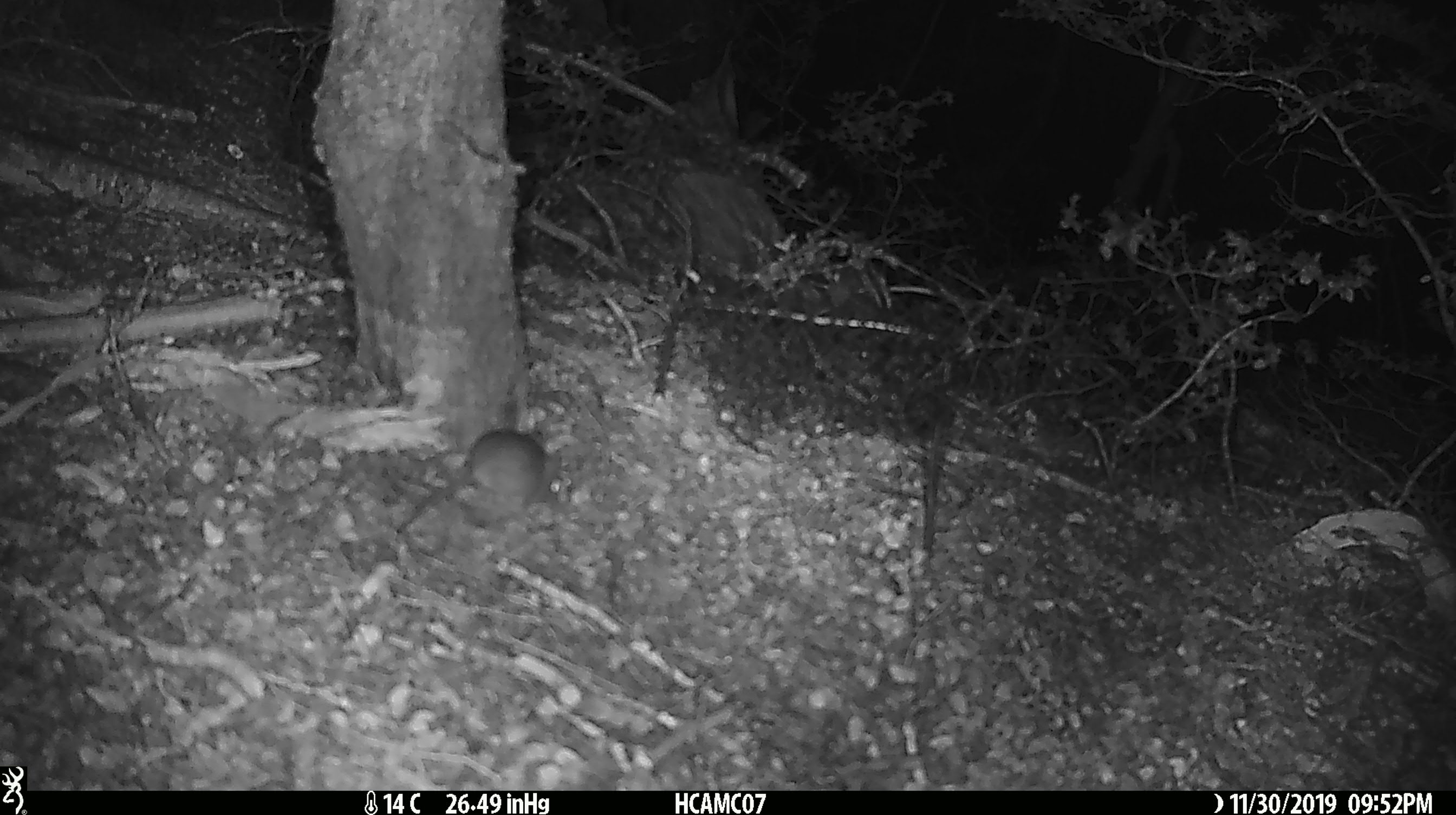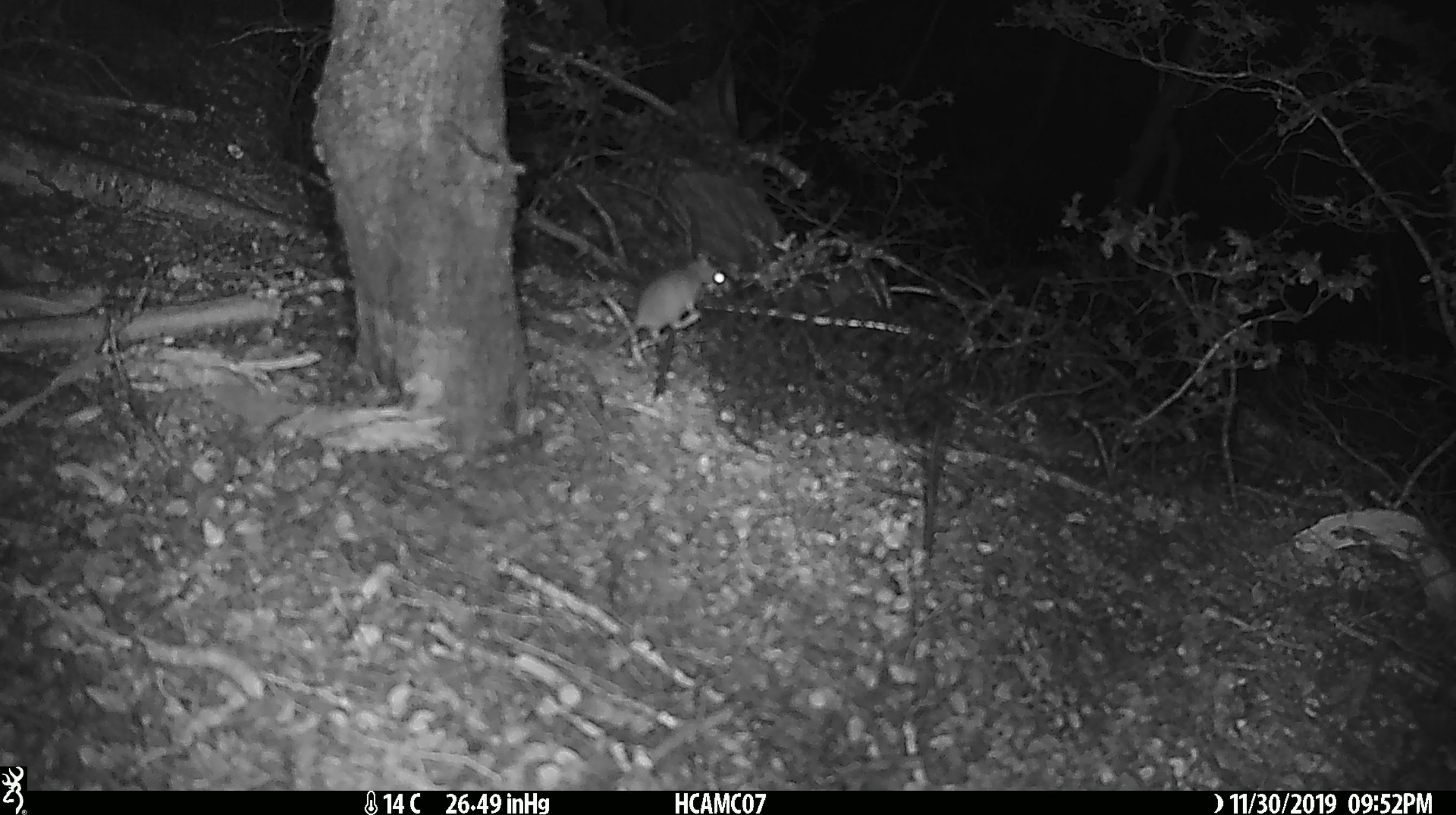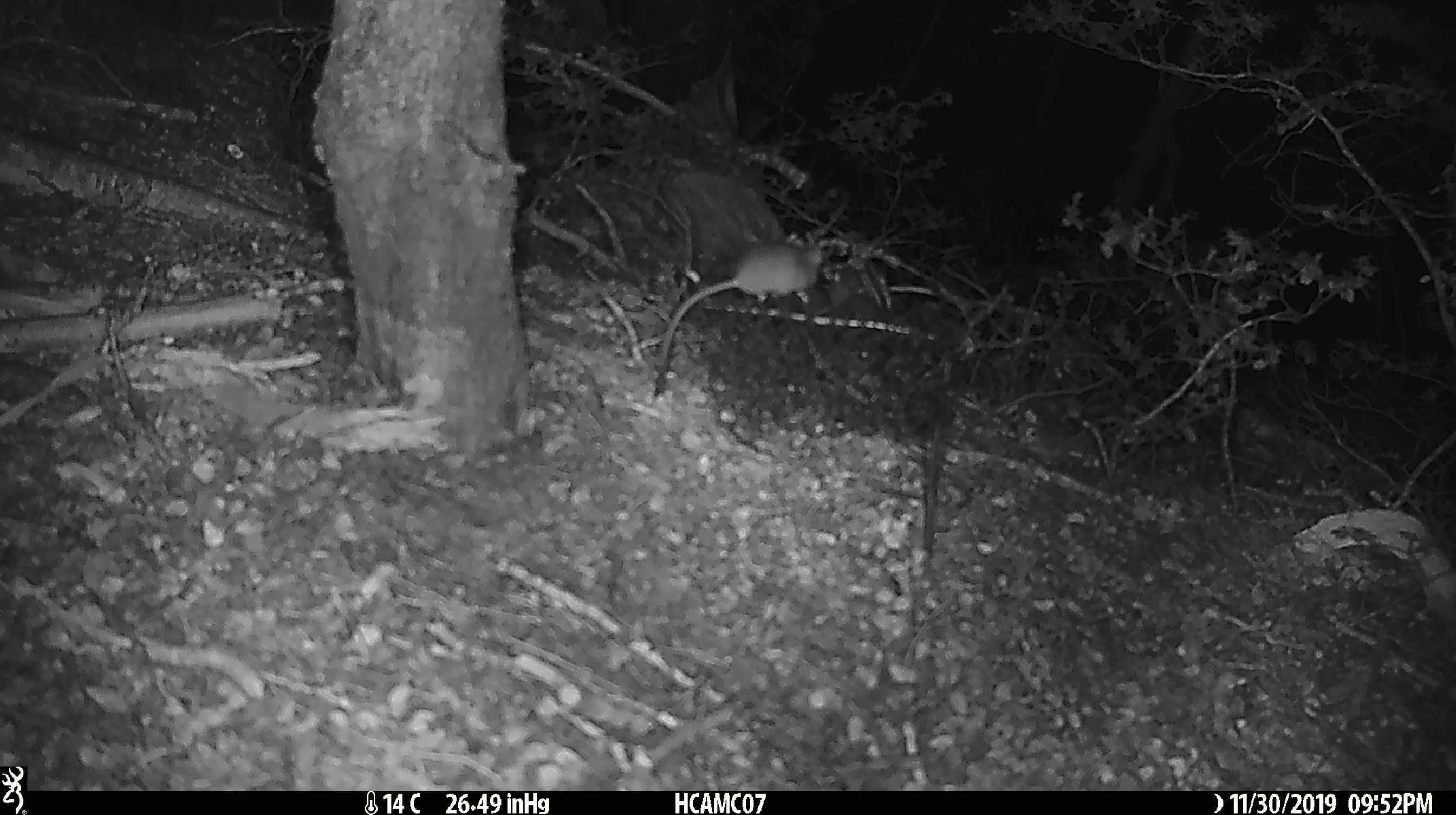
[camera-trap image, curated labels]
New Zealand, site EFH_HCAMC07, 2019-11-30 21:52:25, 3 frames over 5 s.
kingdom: Animalia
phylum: Chordata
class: Mammalia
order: Rodentia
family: Muridae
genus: Mus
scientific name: Mus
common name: mouse